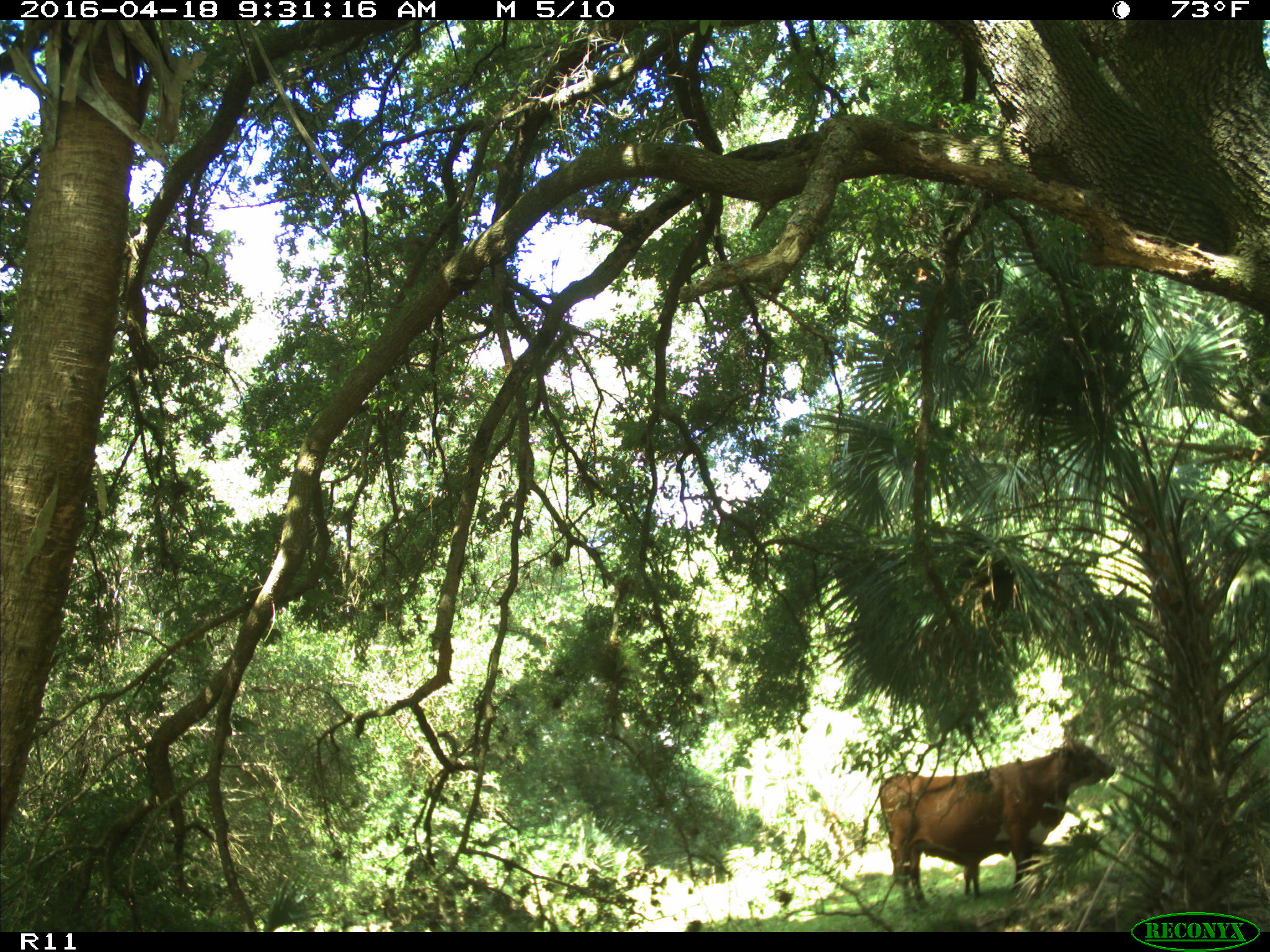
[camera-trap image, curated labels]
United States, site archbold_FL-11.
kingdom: Animalia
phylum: Chordata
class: Mammalia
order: Artiodactyla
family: Bovidae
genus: Bos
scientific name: Bos taurus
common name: domestic cow